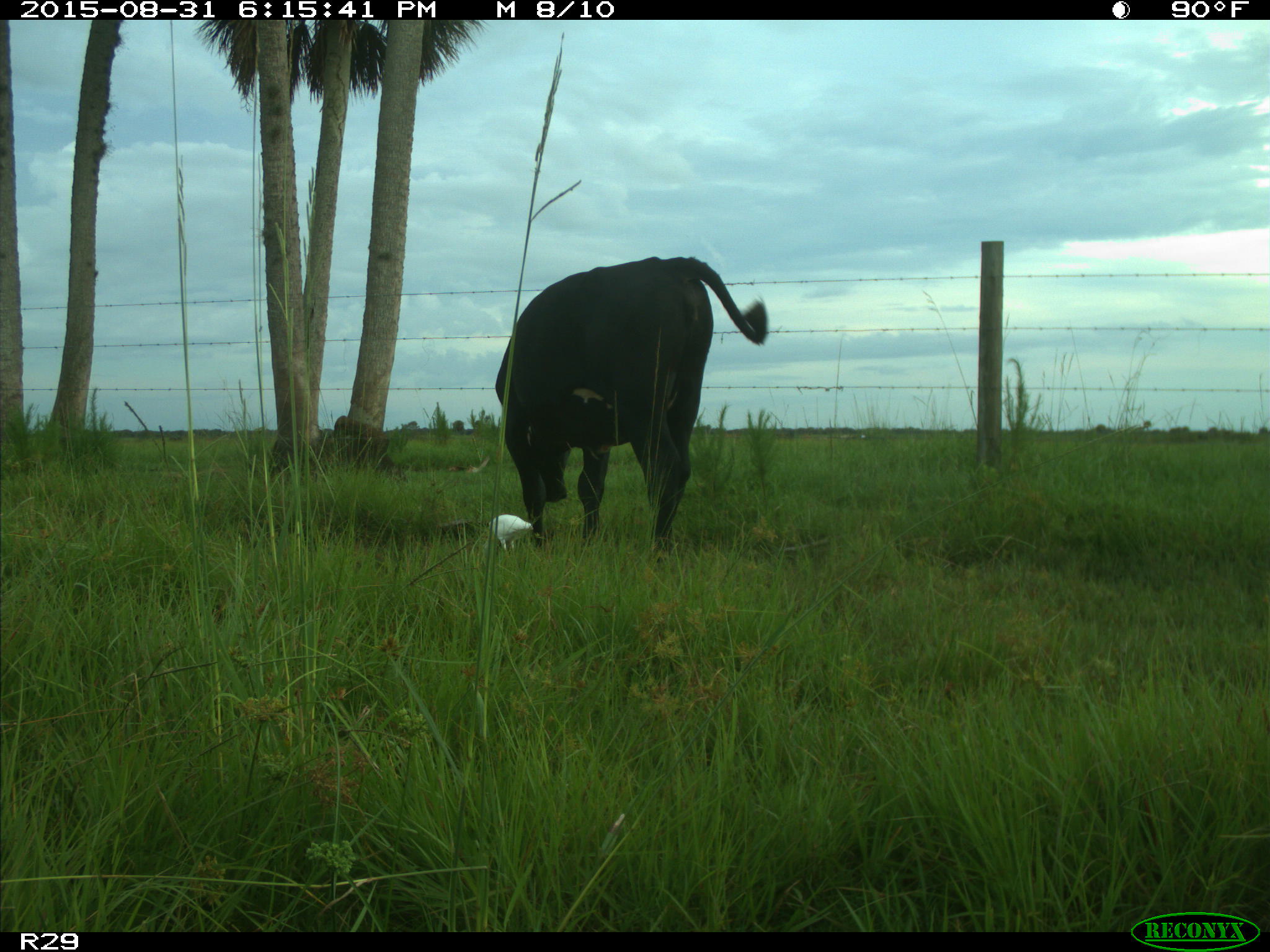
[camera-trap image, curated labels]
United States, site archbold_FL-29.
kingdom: Animalia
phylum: Chordata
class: Mammalia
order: Artiodactyla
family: Bovidae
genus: Bos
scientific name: Bos taurus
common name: domestic cow